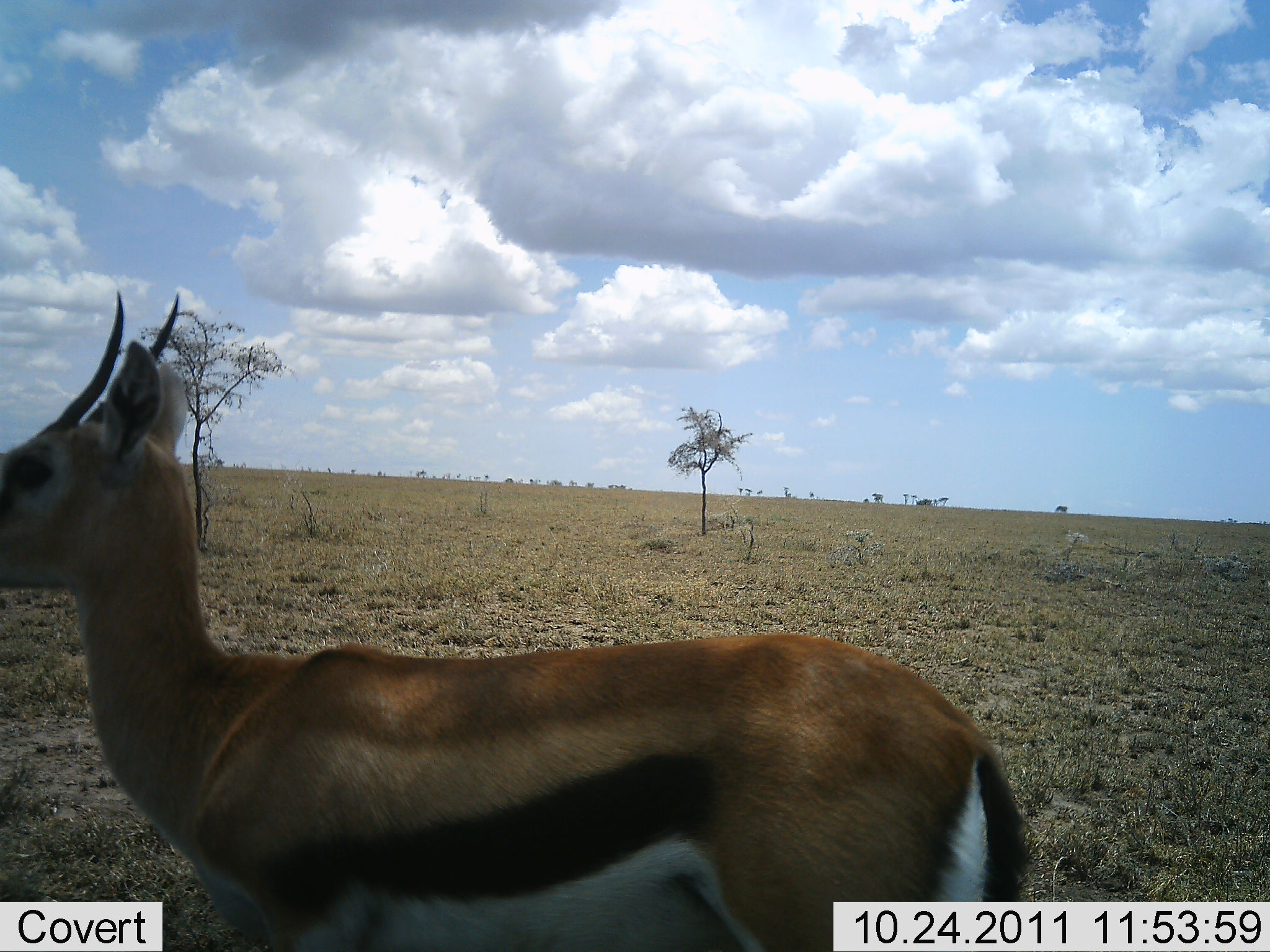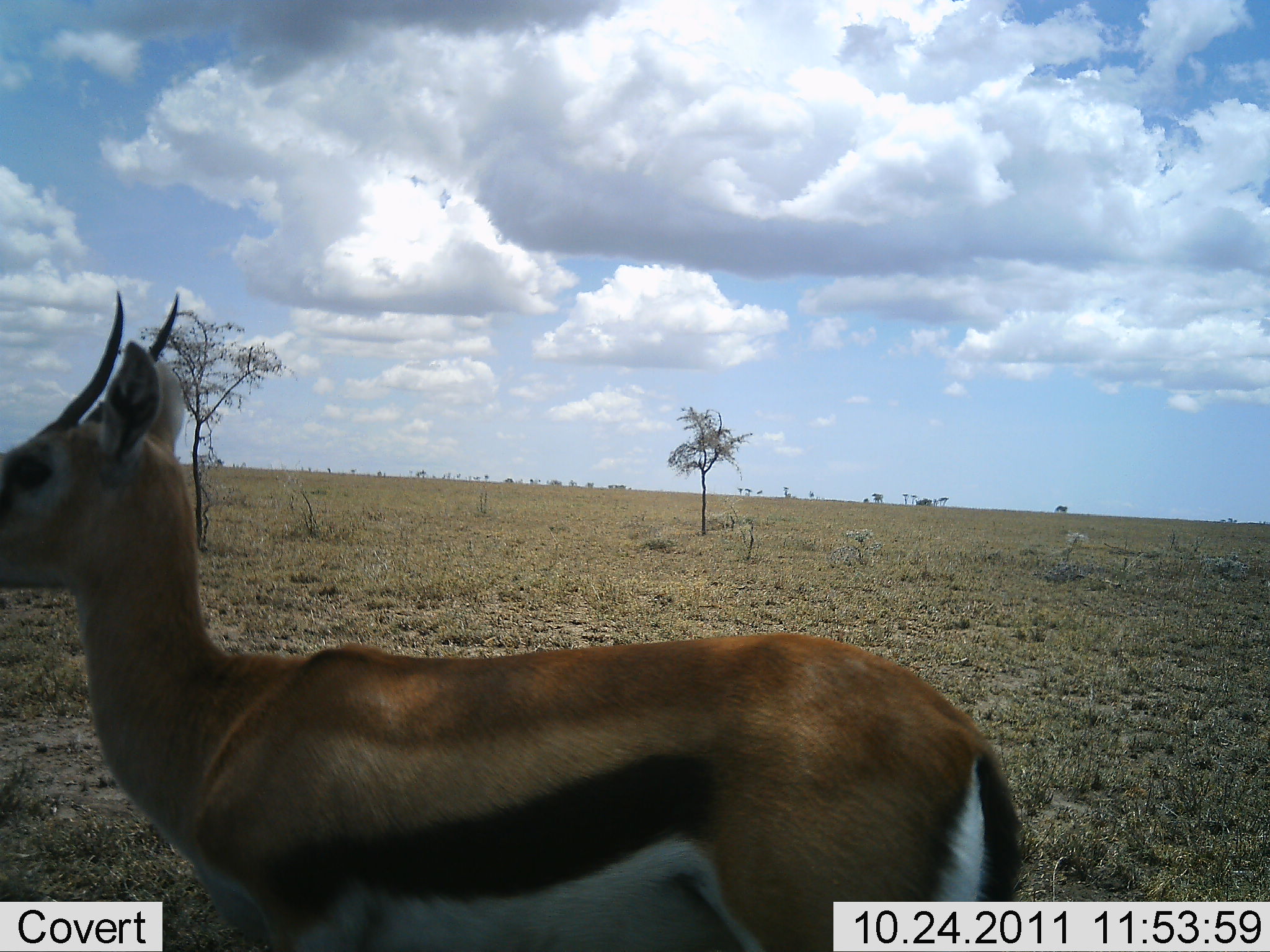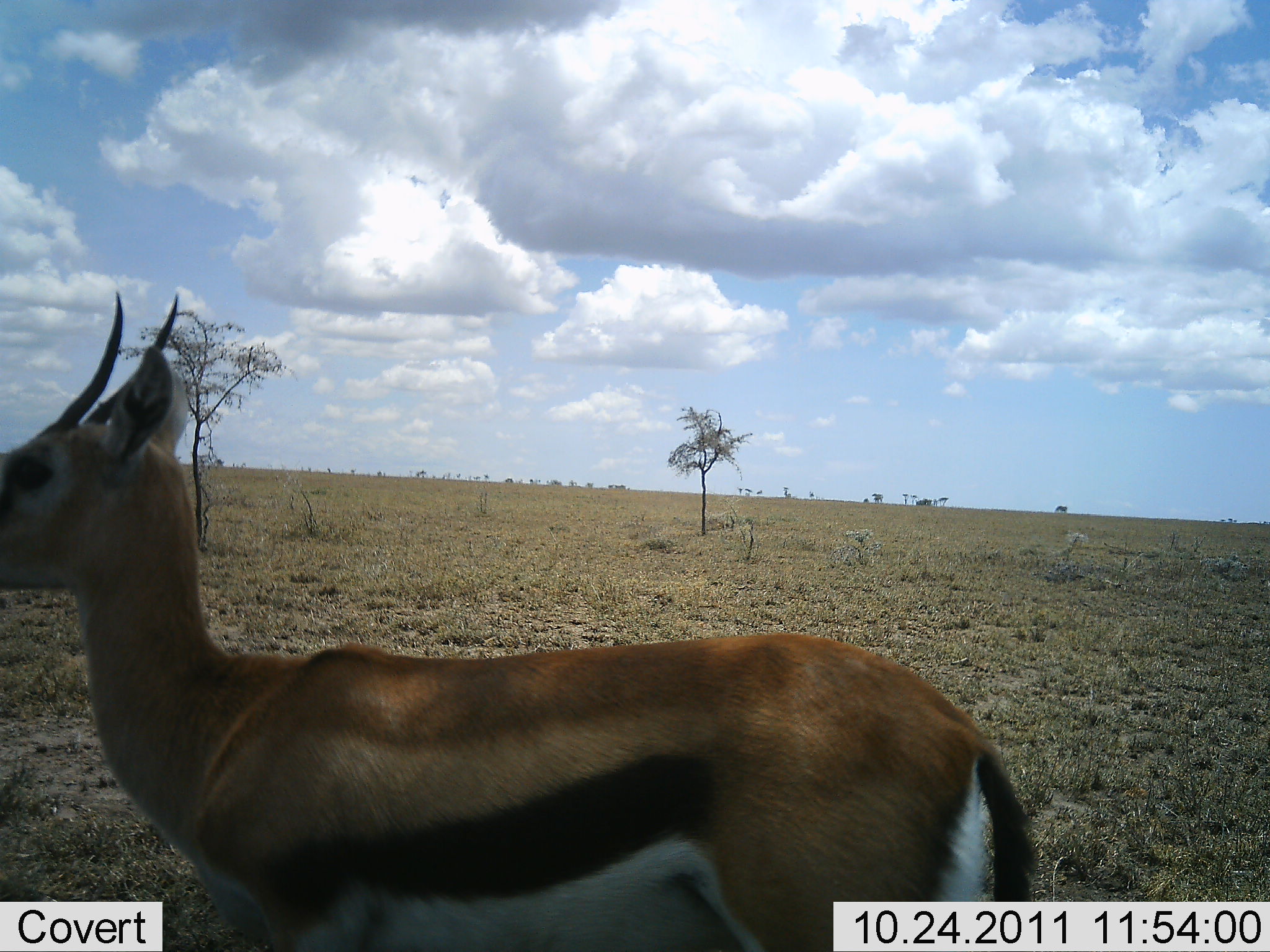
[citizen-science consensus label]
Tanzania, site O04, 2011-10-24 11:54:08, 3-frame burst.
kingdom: Animalia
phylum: Chordata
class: Mammalia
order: Artiodactyla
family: Bovidae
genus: Eudorcas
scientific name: Eudorcas thomsonii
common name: thomson's gazelle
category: gazellethomsons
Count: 1.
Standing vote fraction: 100%.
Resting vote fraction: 20%.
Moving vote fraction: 0%.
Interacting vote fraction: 0%.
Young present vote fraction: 0%.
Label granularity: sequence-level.